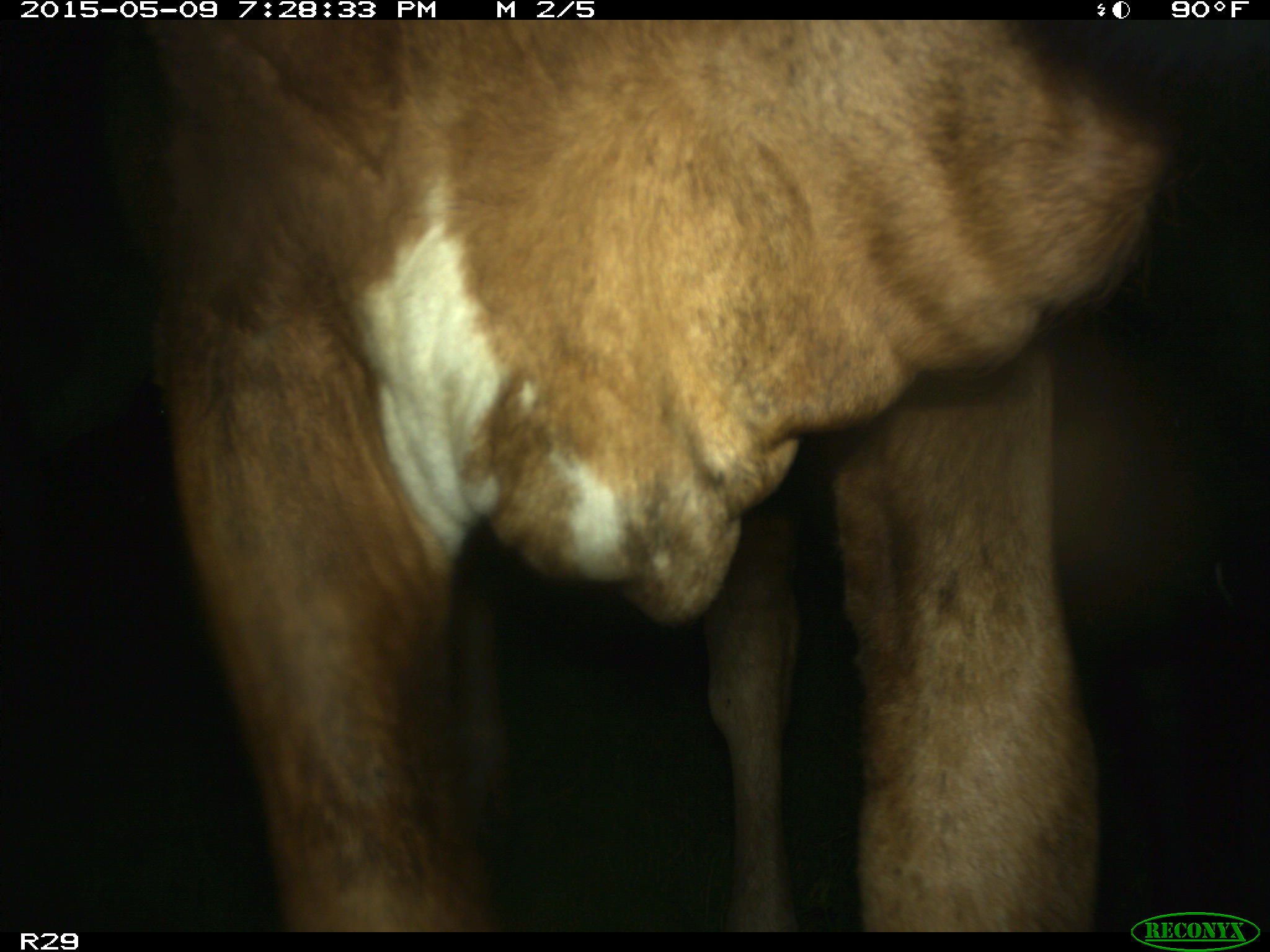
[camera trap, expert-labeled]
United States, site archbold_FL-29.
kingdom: Animalia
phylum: Chordata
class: Mammalia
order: Artiodactyla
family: Bovidae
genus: Bos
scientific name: Bos taurus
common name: domestic cow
Bos taurus (domestic cow).